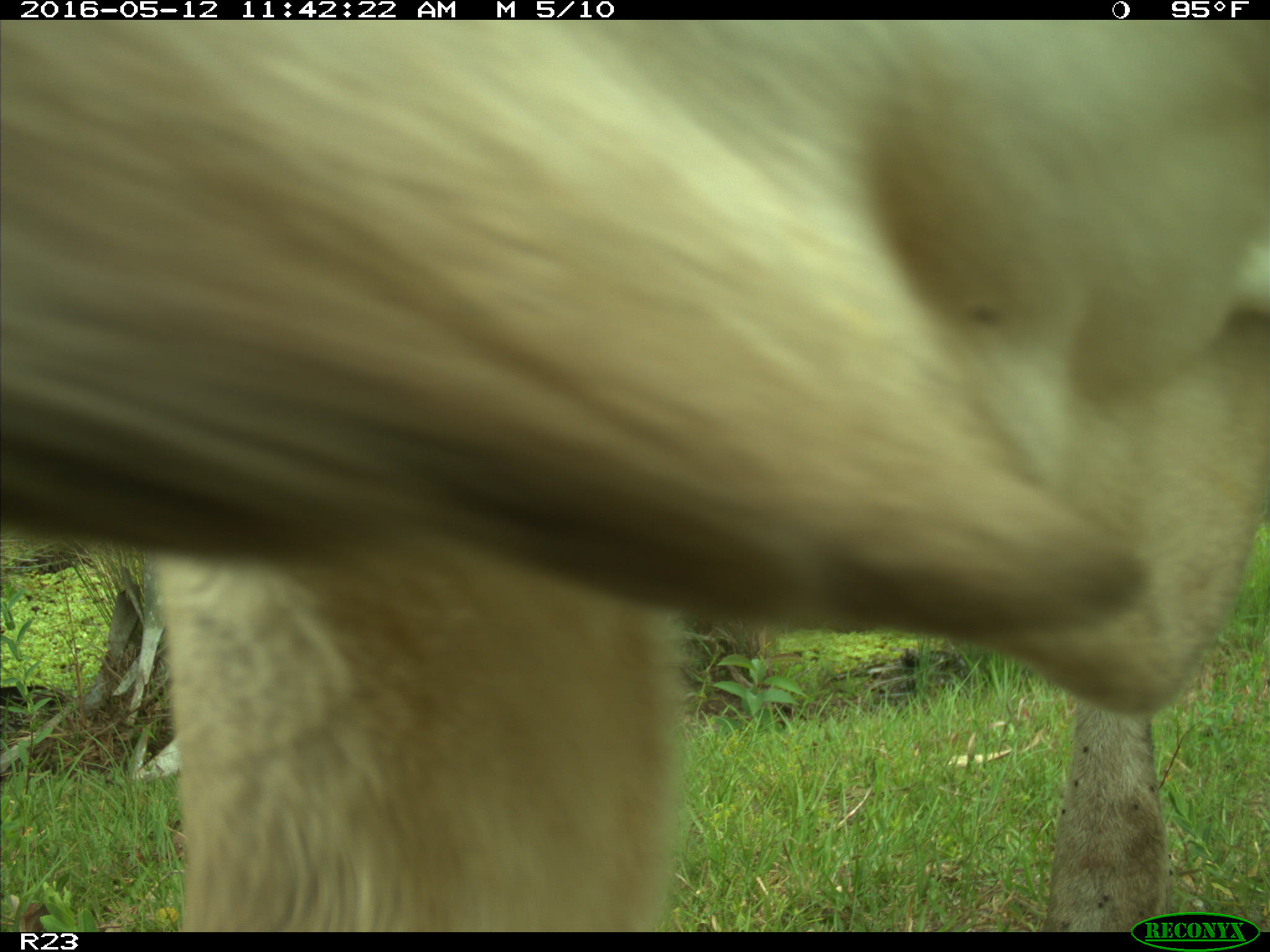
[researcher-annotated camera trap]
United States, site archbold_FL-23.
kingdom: Animalia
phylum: Chordata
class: Mammalia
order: Artiodactyla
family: Bovidae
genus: Bos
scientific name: Bos taurus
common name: domestic cow